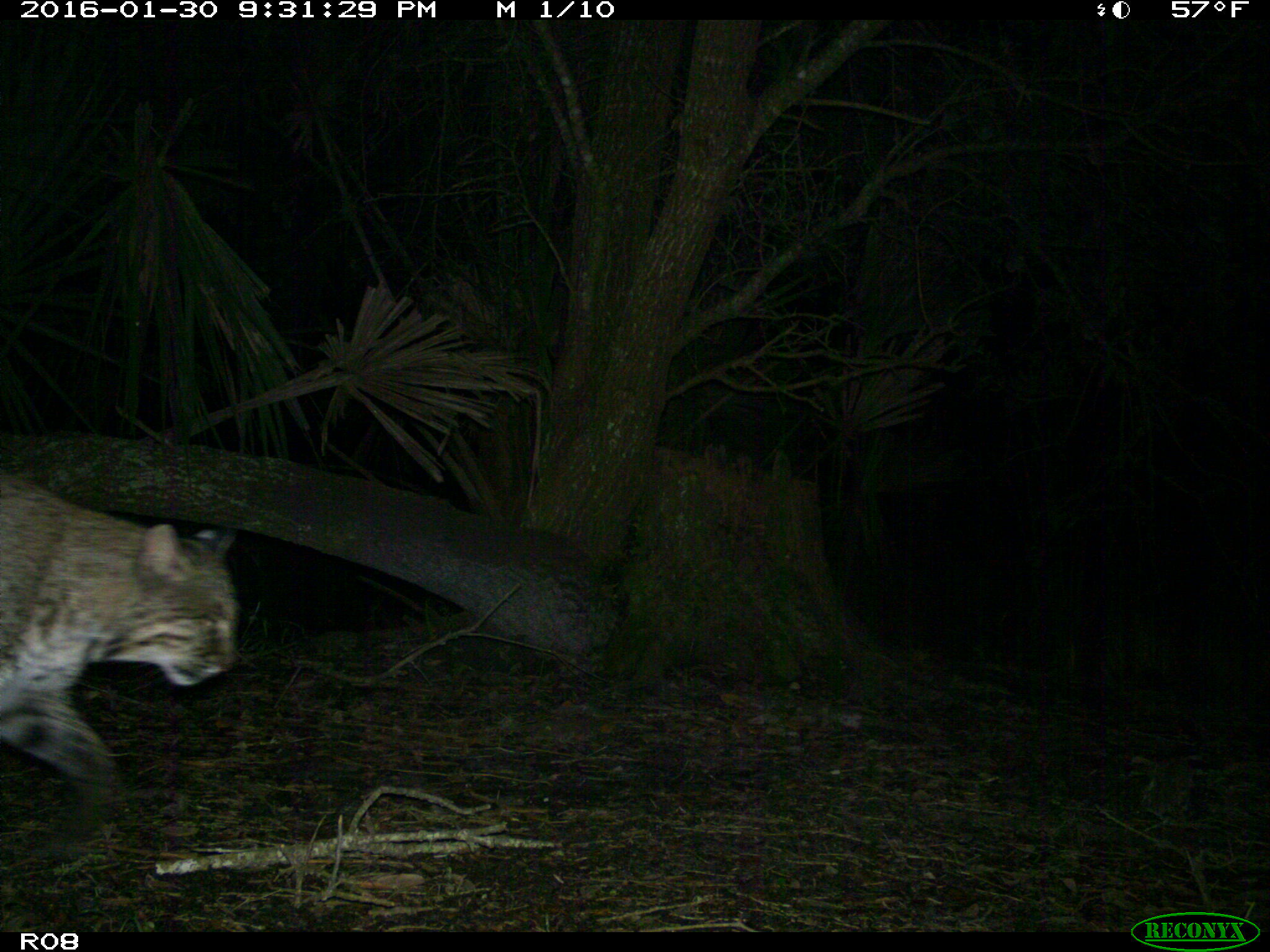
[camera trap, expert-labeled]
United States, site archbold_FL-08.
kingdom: Animalia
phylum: Chordata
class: Mammalia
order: Carnivora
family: Felidae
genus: Lynx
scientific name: Lynx rufus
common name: bobcat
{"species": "Lynx rufus (bobcat)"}